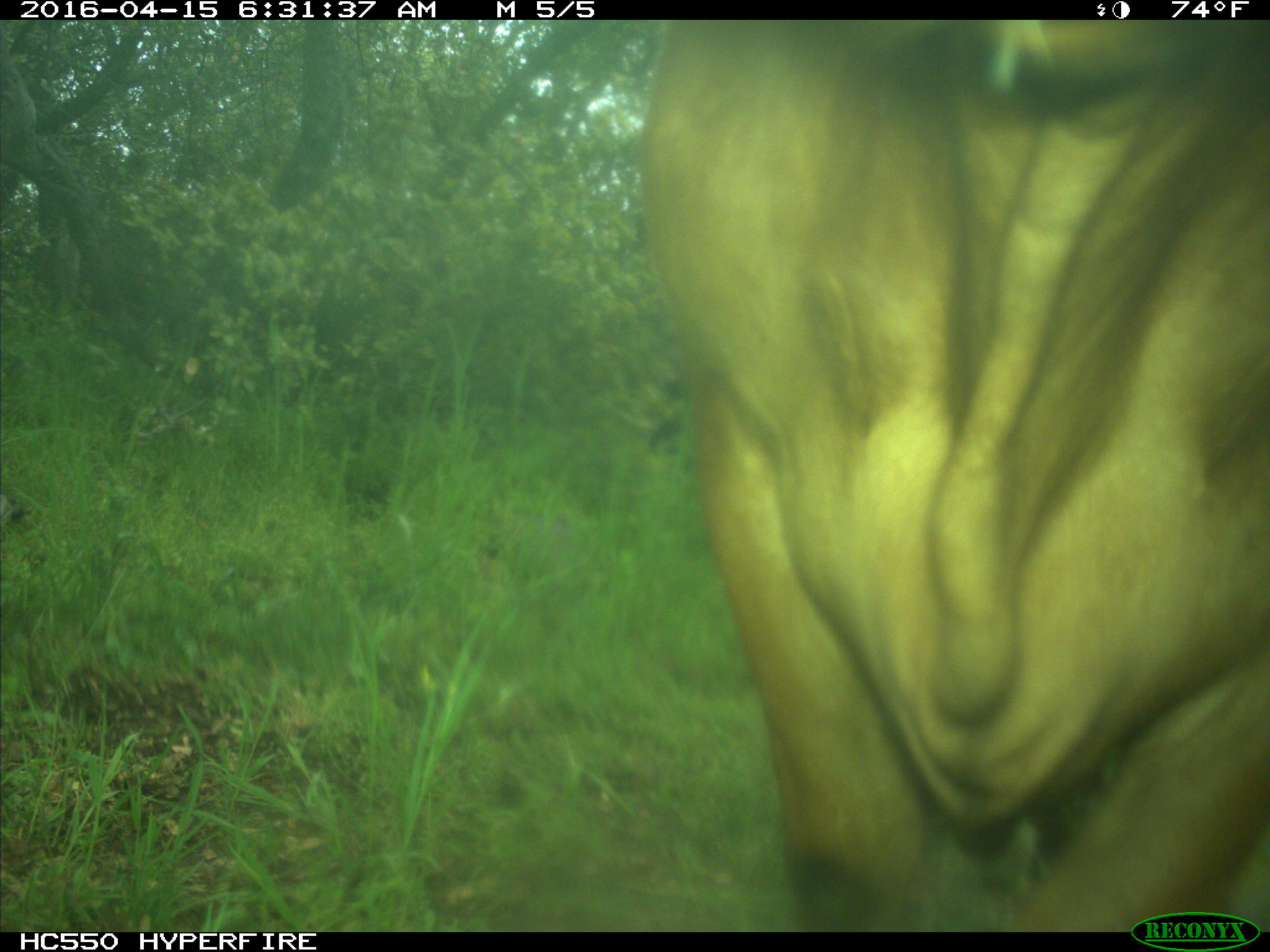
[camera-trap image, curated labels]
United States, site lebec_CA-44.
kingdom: Animalia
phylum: Chordata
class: Mammalia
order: Artiodactyla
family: Bovidae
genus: Bos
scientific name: Bos taurus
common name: domestic cow